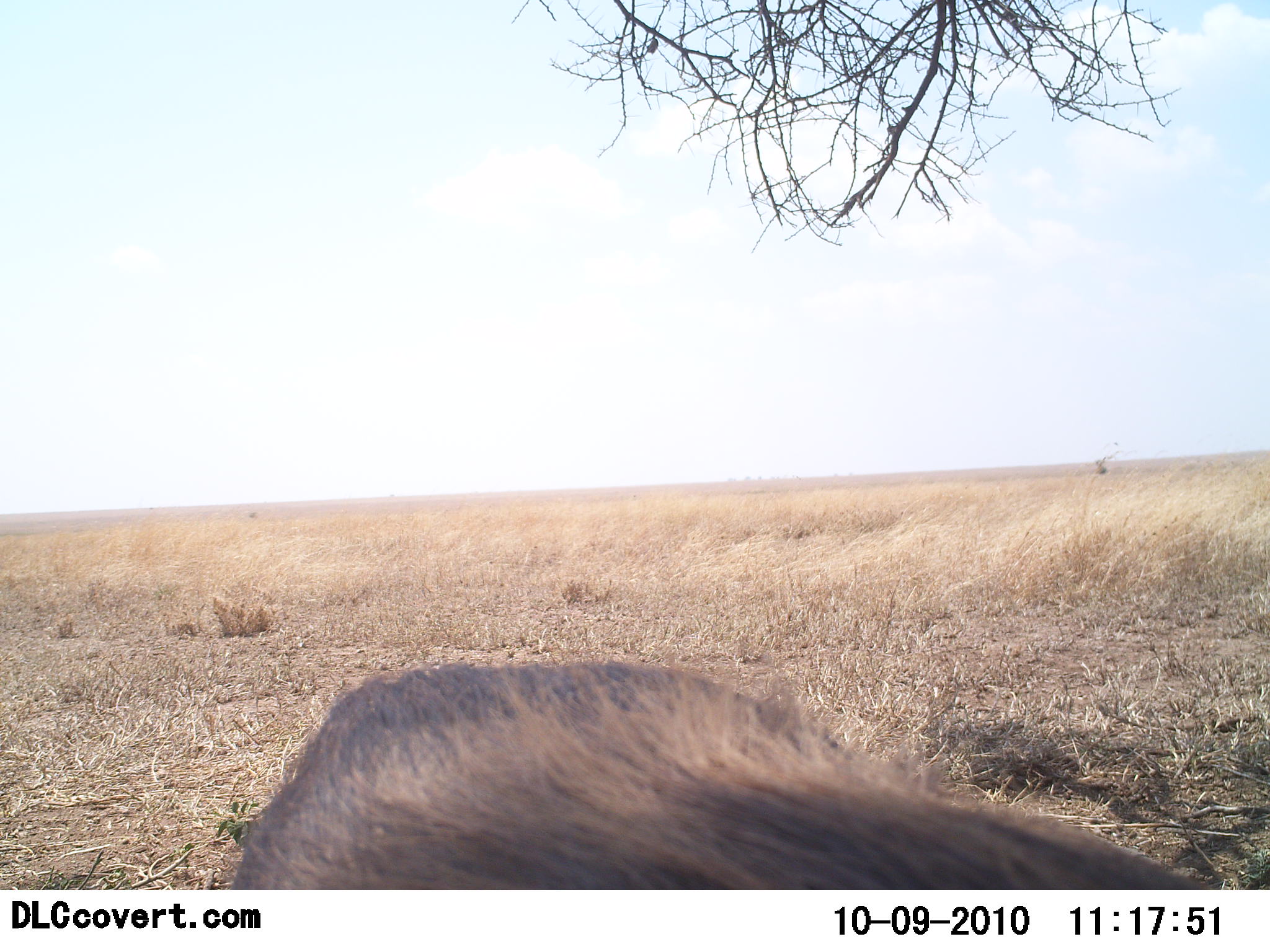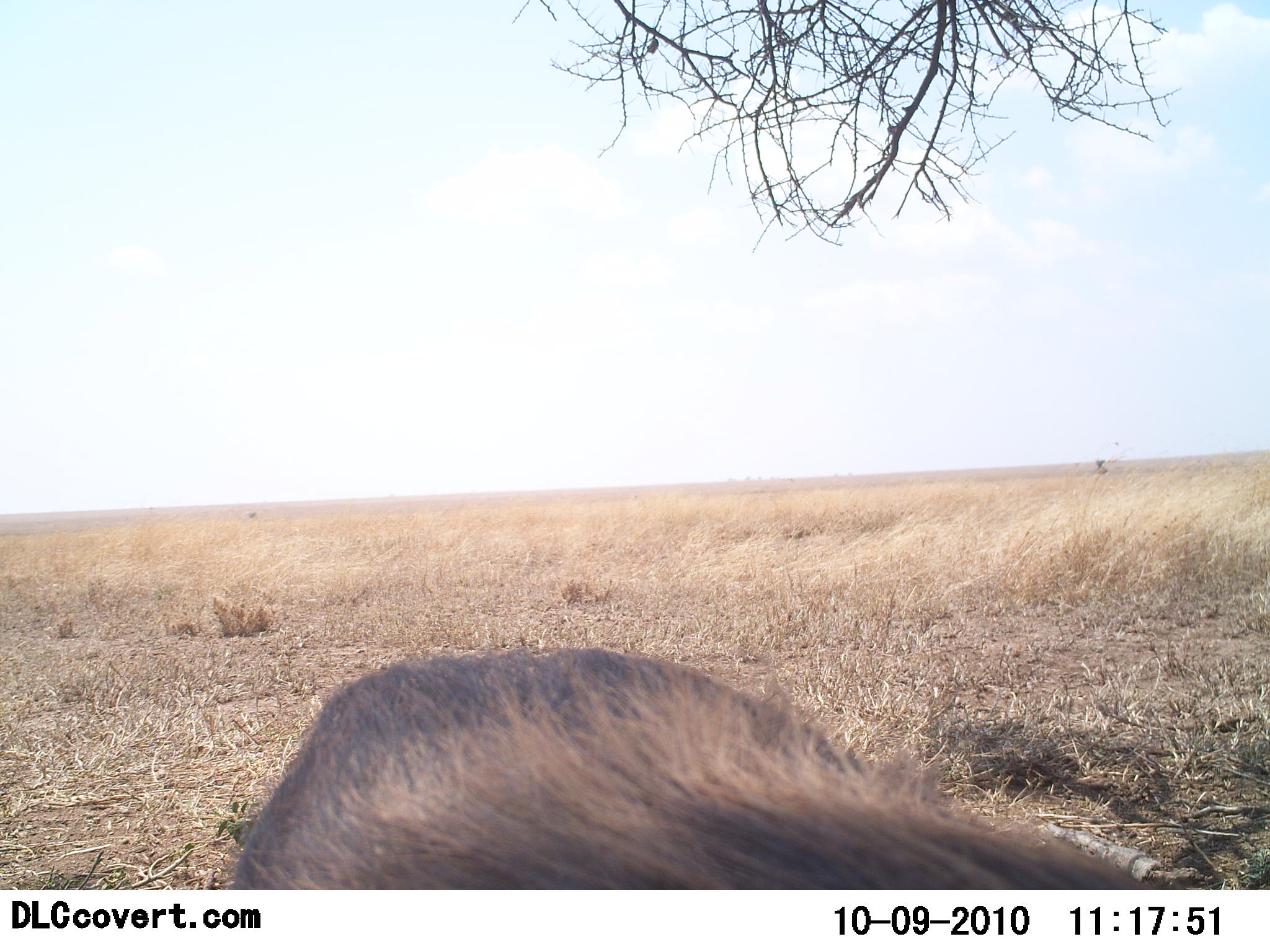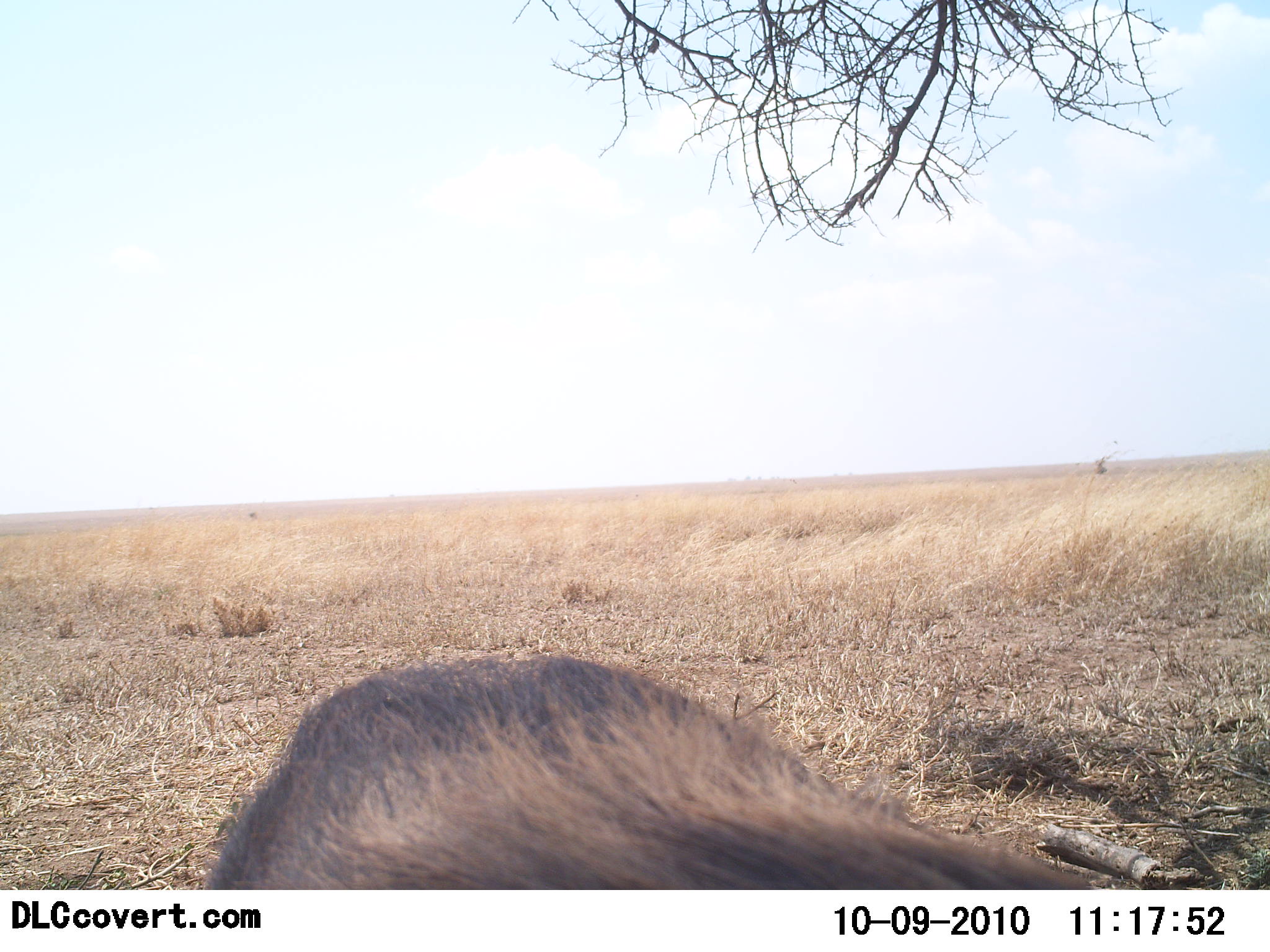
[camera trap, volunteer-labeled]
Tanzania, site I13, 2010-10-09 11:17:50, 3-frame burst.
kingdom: Animalia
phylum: Chordata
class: Mammalia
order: Artiodactyla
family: Suidae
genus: Phacochoerus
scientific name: Phacochoerus africanus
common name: warthog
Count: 1.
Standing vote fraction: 88%.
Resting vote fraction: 12%.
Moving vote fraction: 6%.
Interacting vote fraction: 0%.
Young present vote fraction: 0%.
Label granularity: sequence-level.